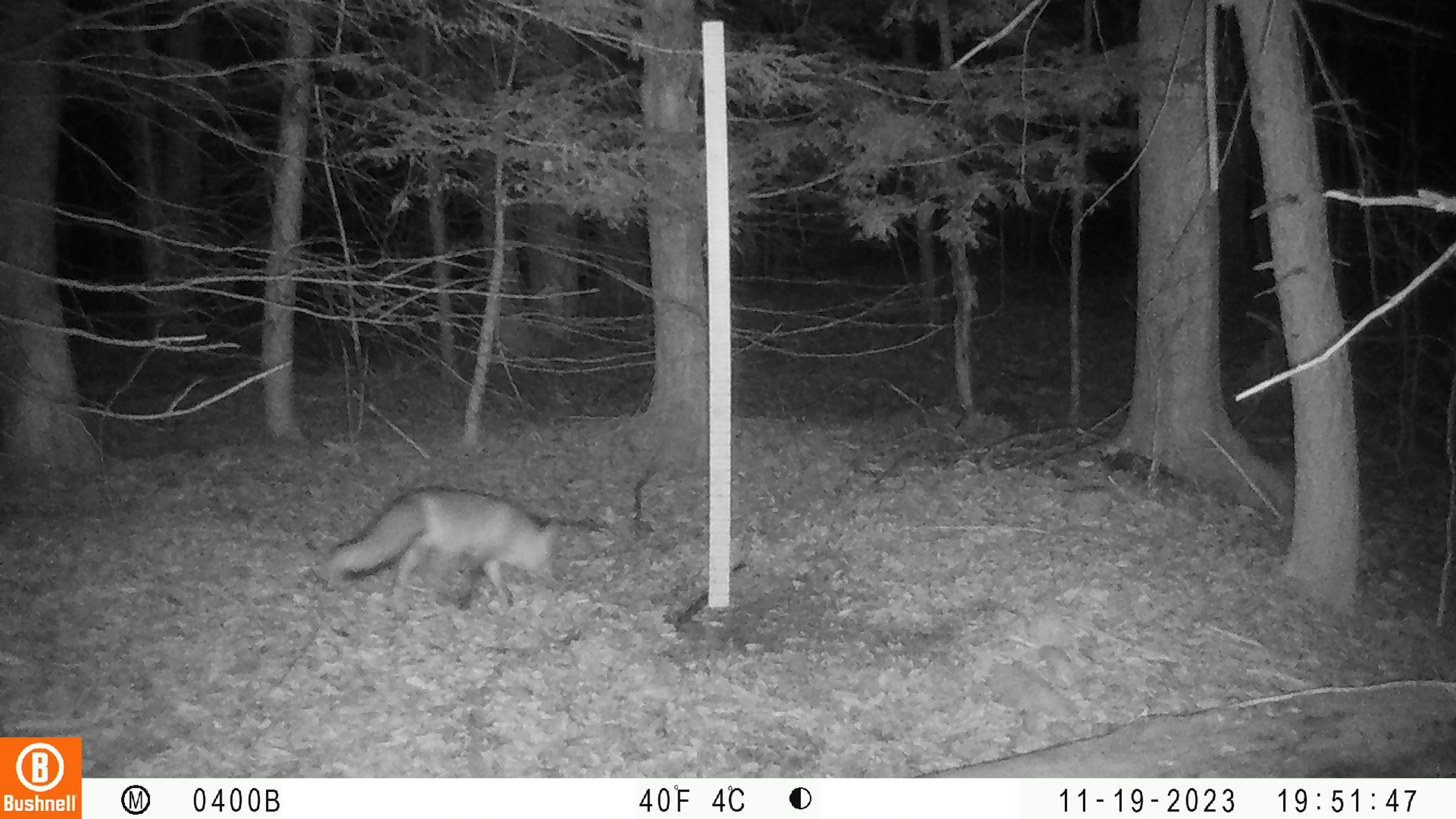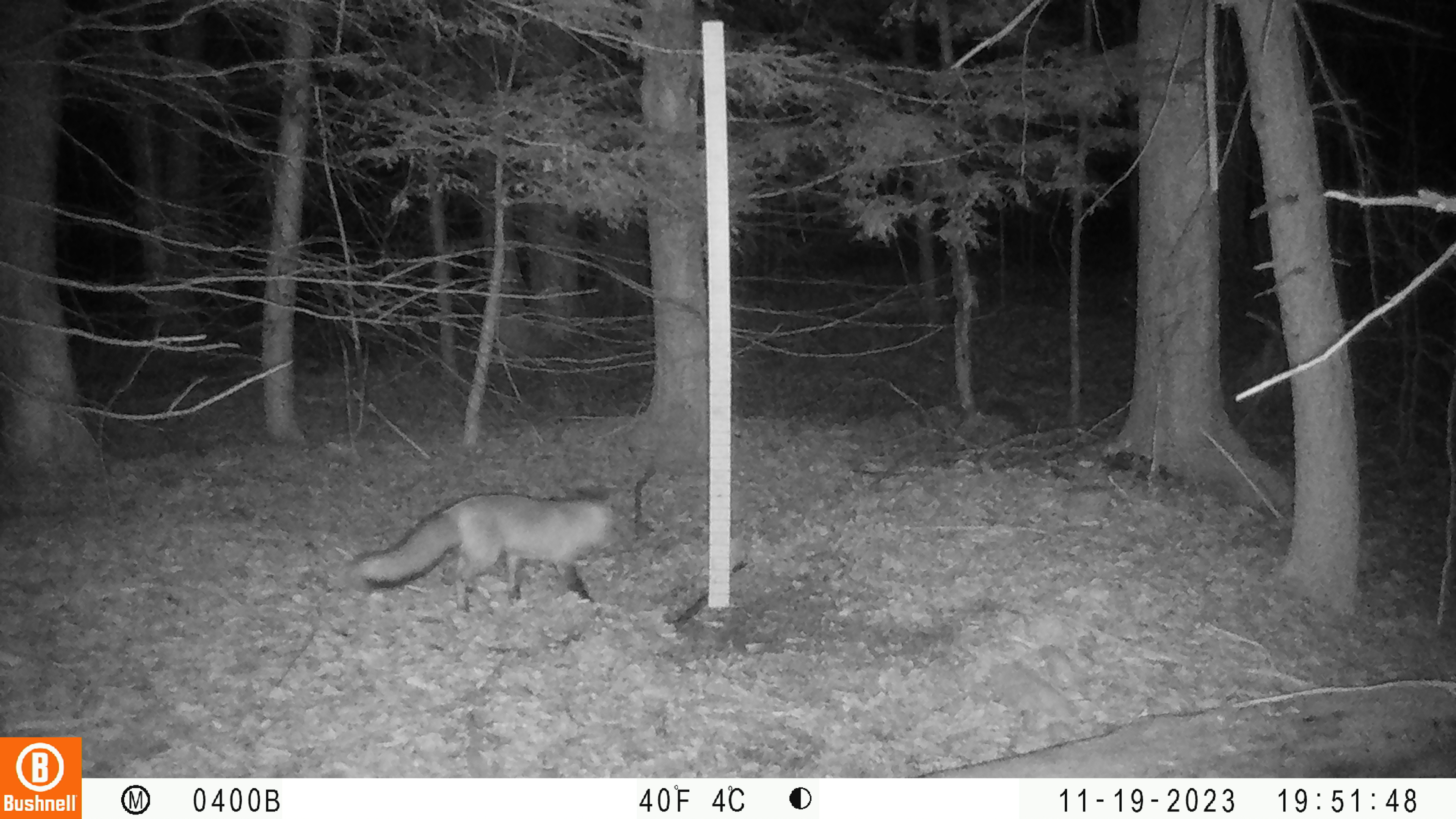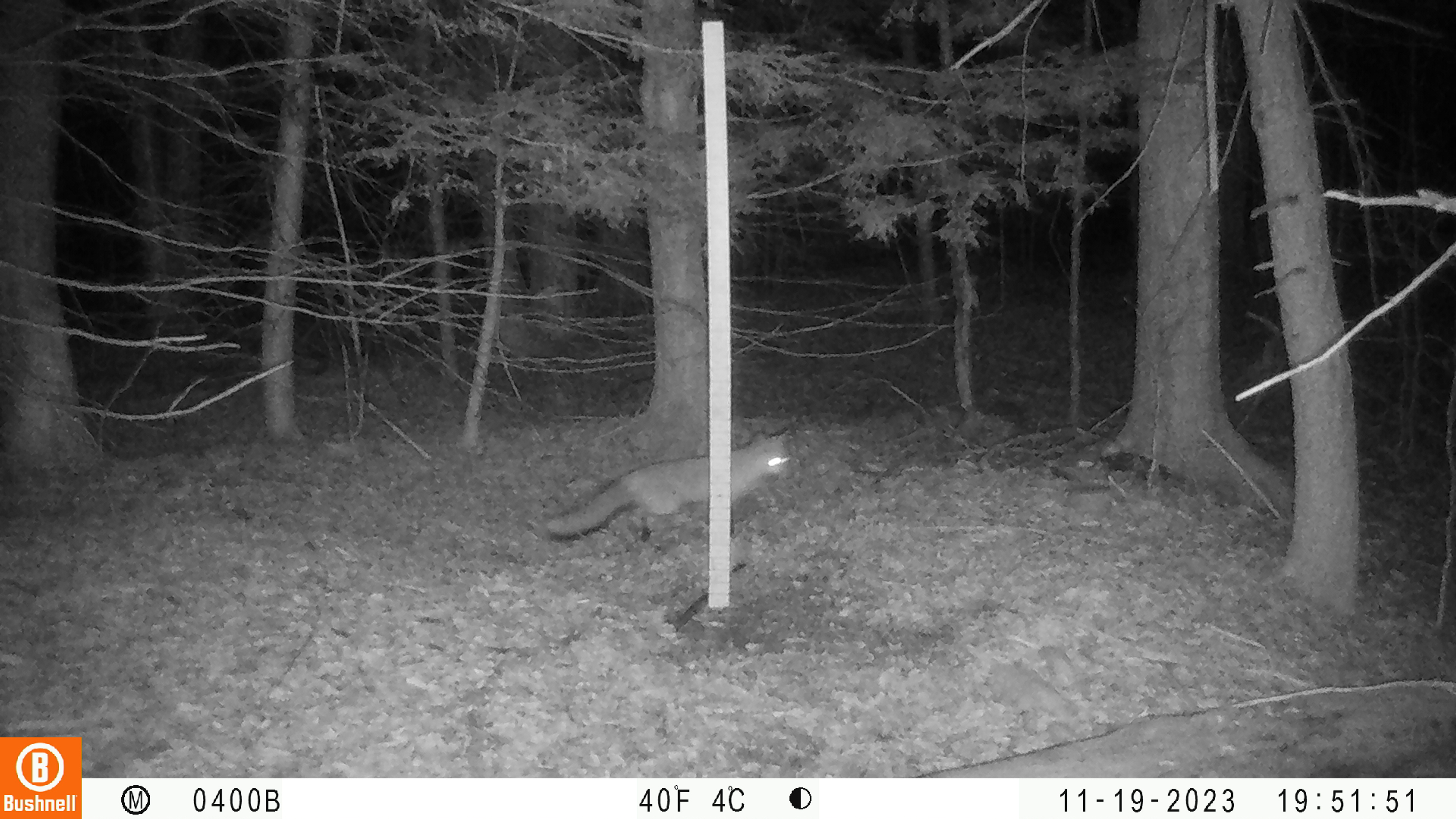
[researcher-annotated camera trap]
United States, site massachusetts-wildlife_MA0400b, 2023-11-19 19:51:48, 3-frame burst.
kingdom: Animalia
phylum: Chordata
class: Mammalia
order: Carnivora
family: Canidae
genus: Vulpes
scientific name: Vulpes vulpes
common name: red fox